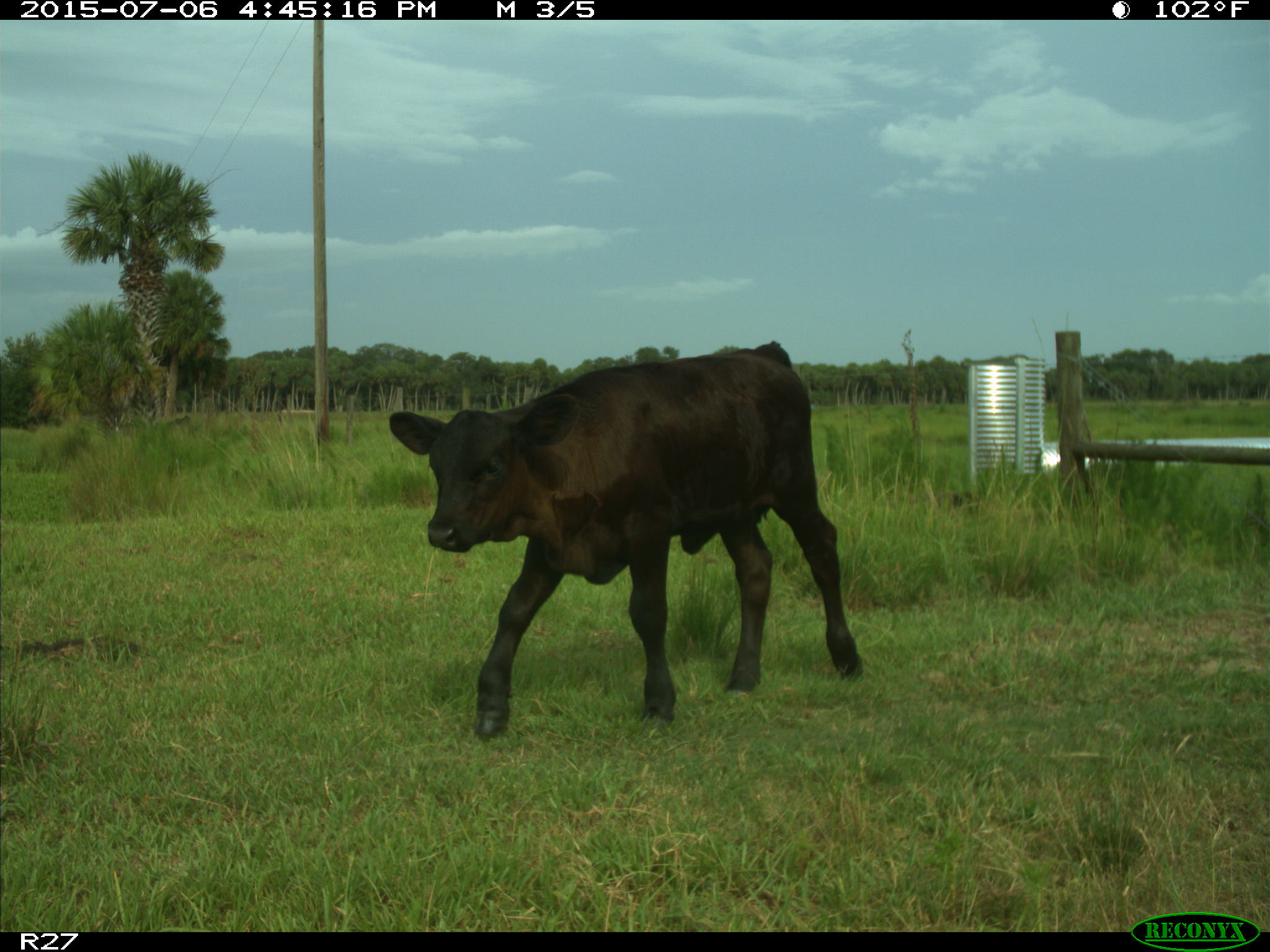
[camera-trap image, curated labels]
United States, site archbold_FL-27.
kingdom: Animalia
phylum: Chordata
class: Mammalia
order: Artiodactyla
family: Bovidae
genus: Bos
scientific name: Bos taurus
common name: domestic cow